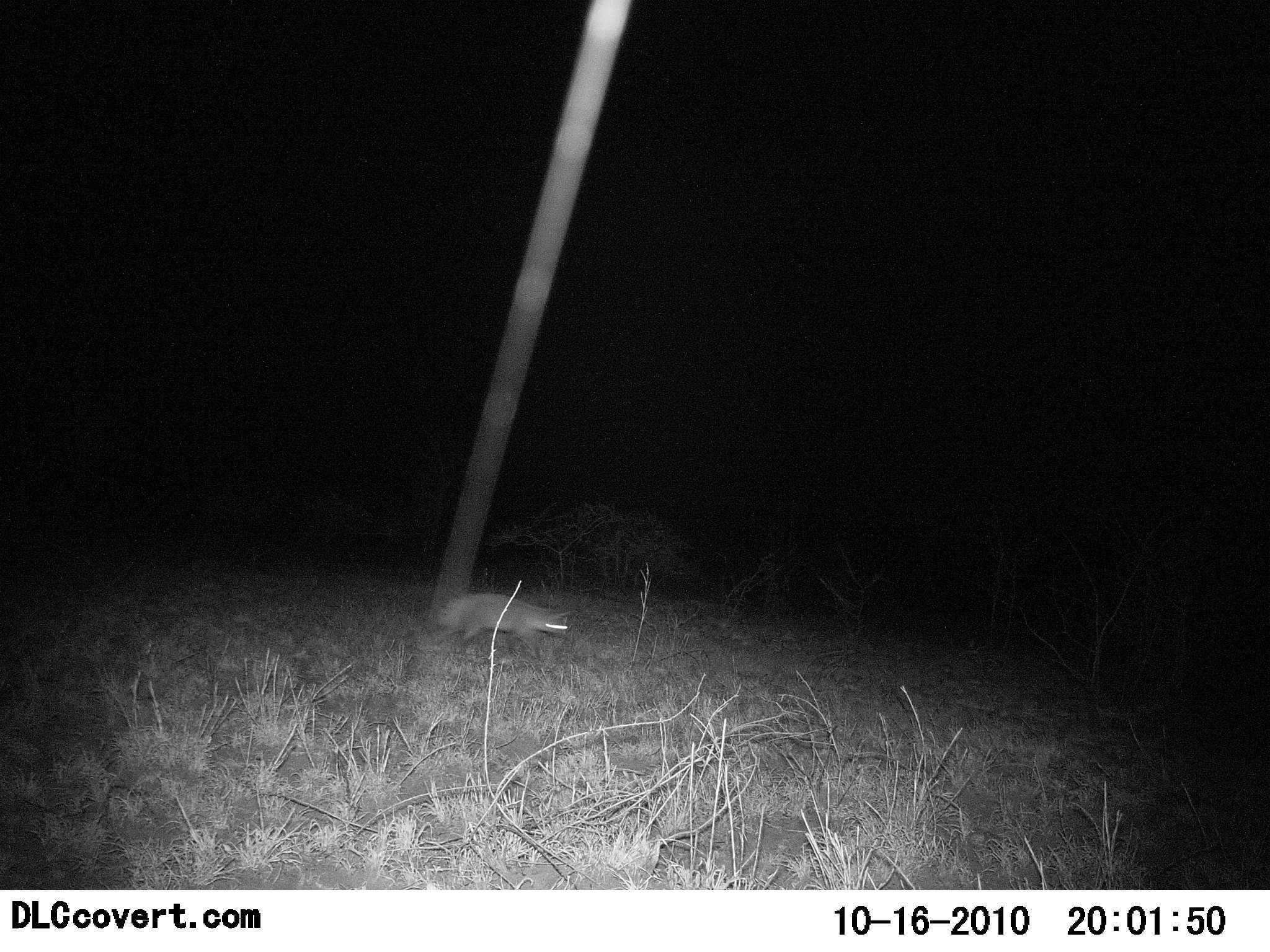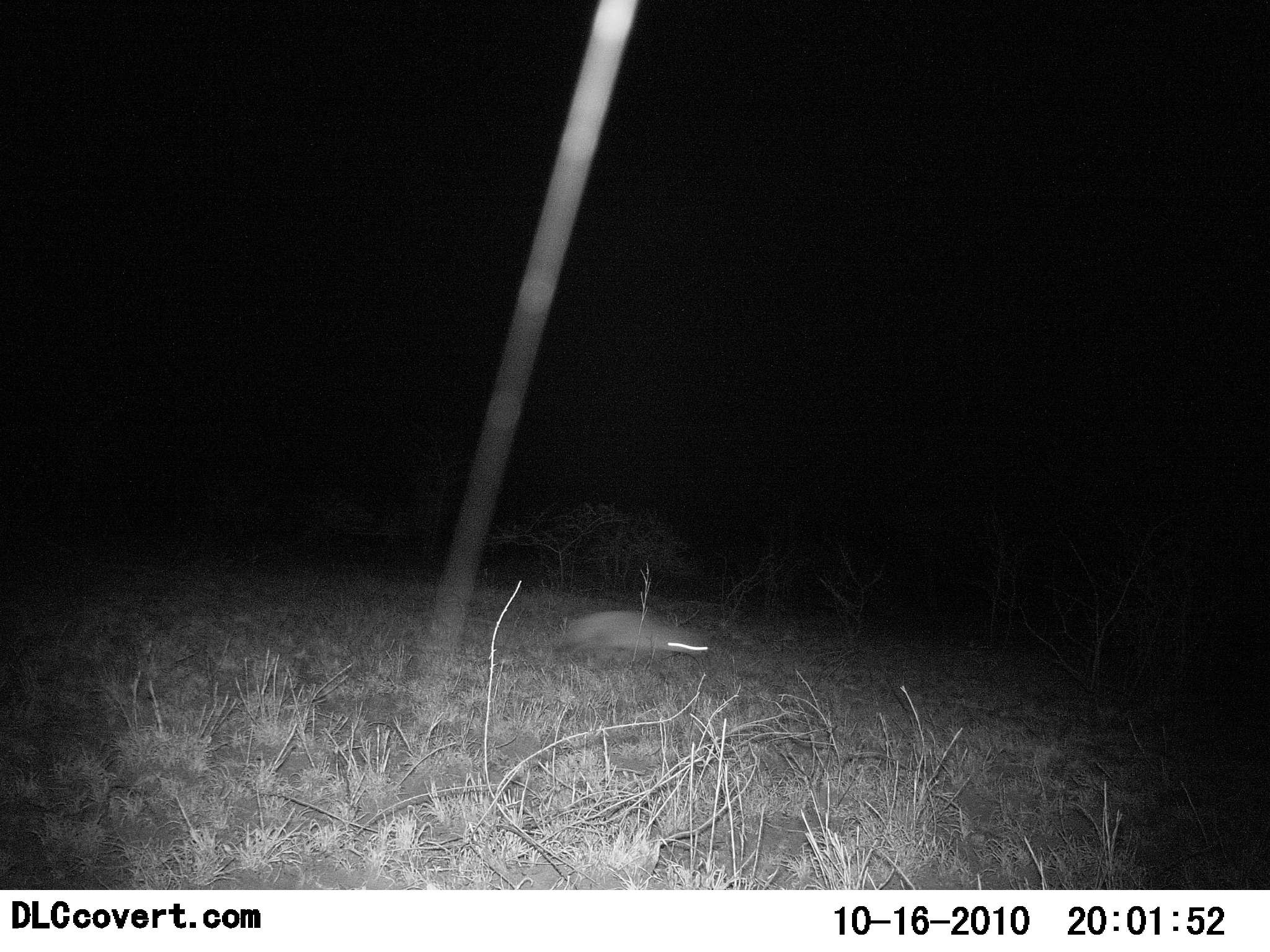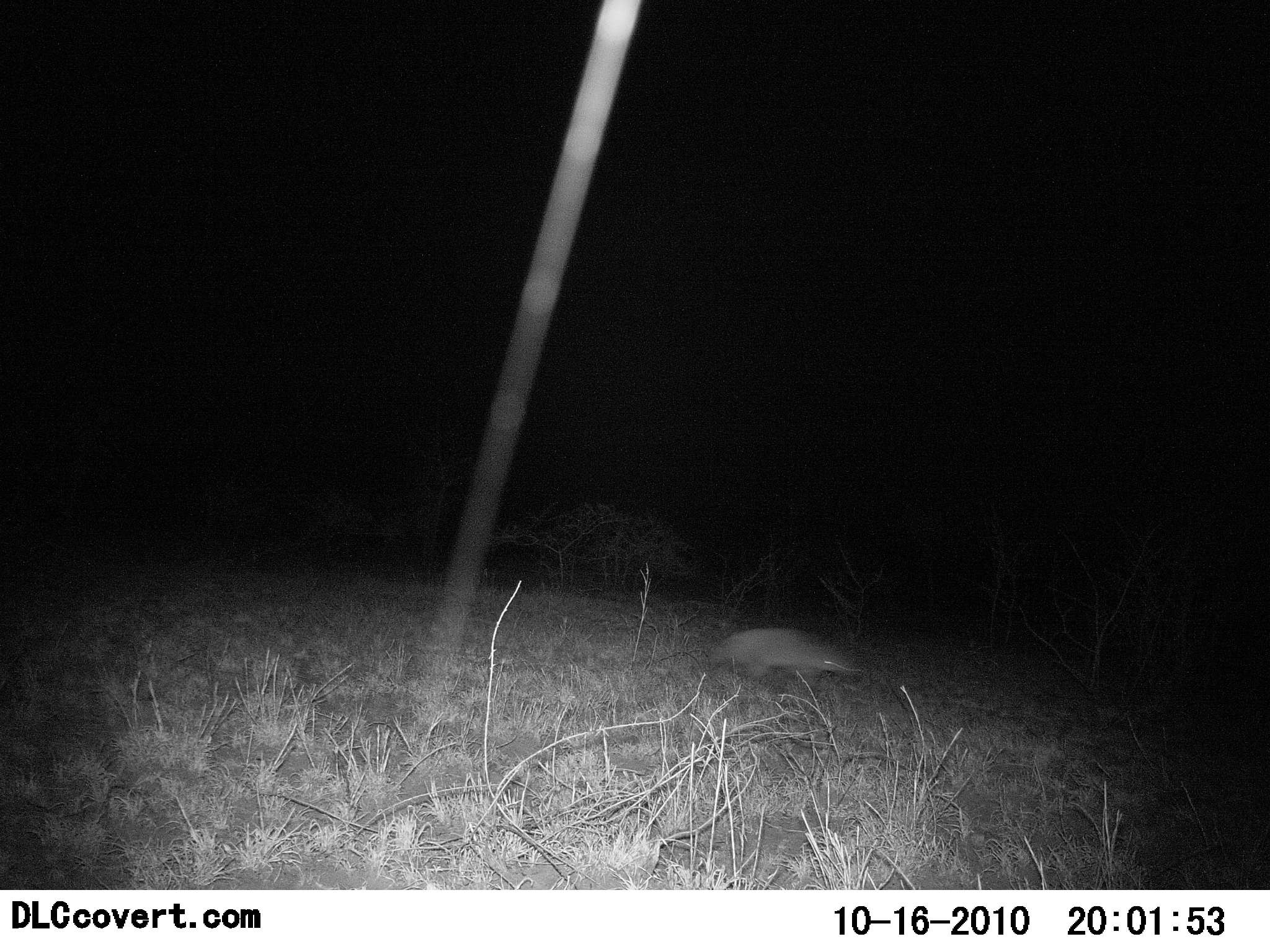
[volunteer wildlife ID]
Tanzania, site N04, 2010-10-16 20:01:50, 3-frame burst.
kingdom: Animalia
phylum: Chordata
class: Mammalia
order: Carnivora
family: Canidae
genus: Otocyon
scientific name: Otocyon megalotis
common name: bat-eared fox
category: batearedfox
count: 1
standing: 8%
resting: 0%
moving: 100%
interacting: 0%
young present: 0%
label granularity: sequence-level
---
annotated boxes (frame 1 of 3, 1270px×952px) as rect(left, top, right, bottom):
animal: rect(435, 592, 568, 656)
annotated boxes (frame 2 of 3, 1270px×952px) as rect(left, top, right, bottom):
animal: rect(556, 609, 708, 670)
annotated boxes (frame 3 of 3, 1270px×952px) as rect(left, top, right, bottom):
animal: rect(707, 629, 857, 693)